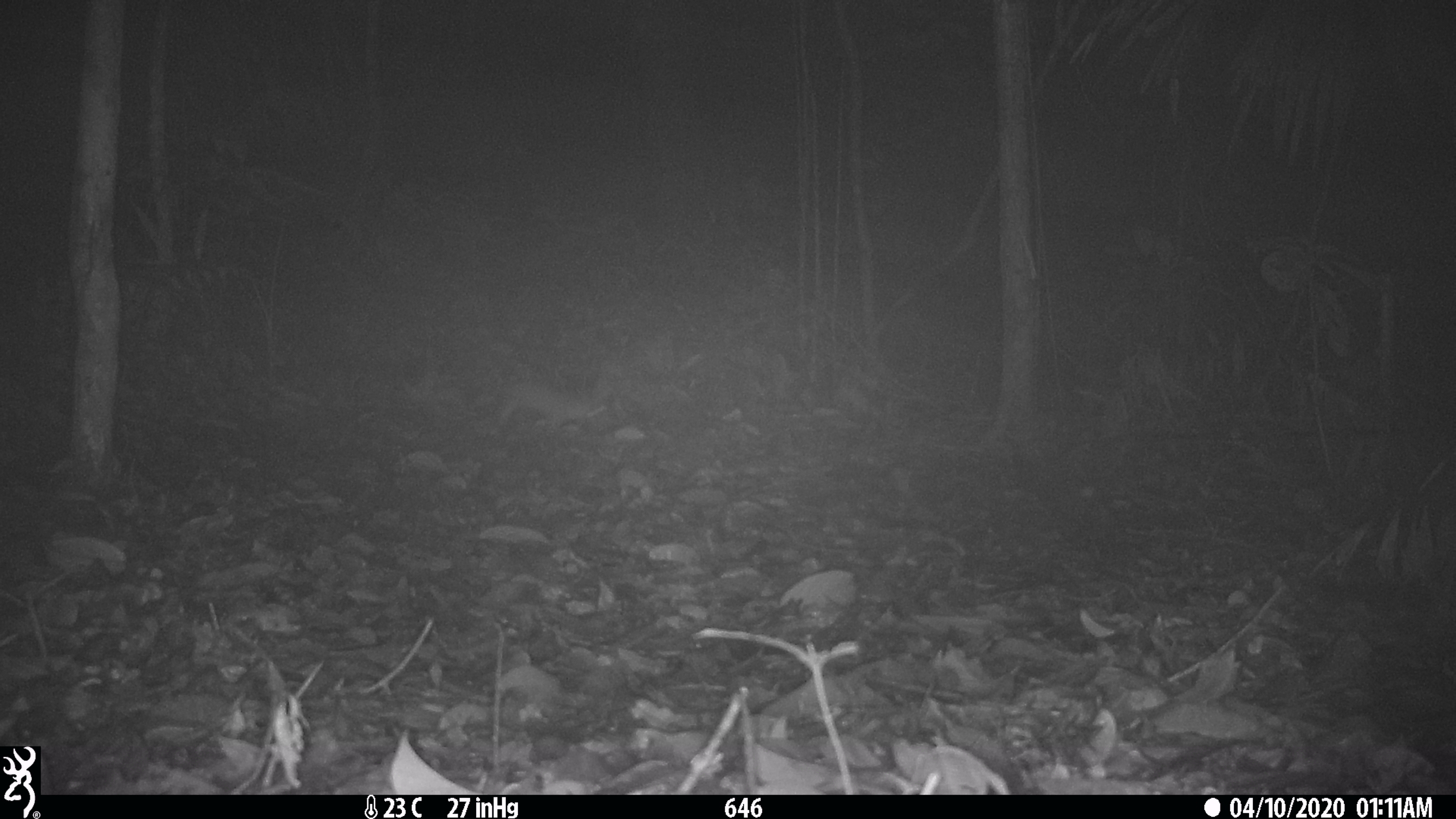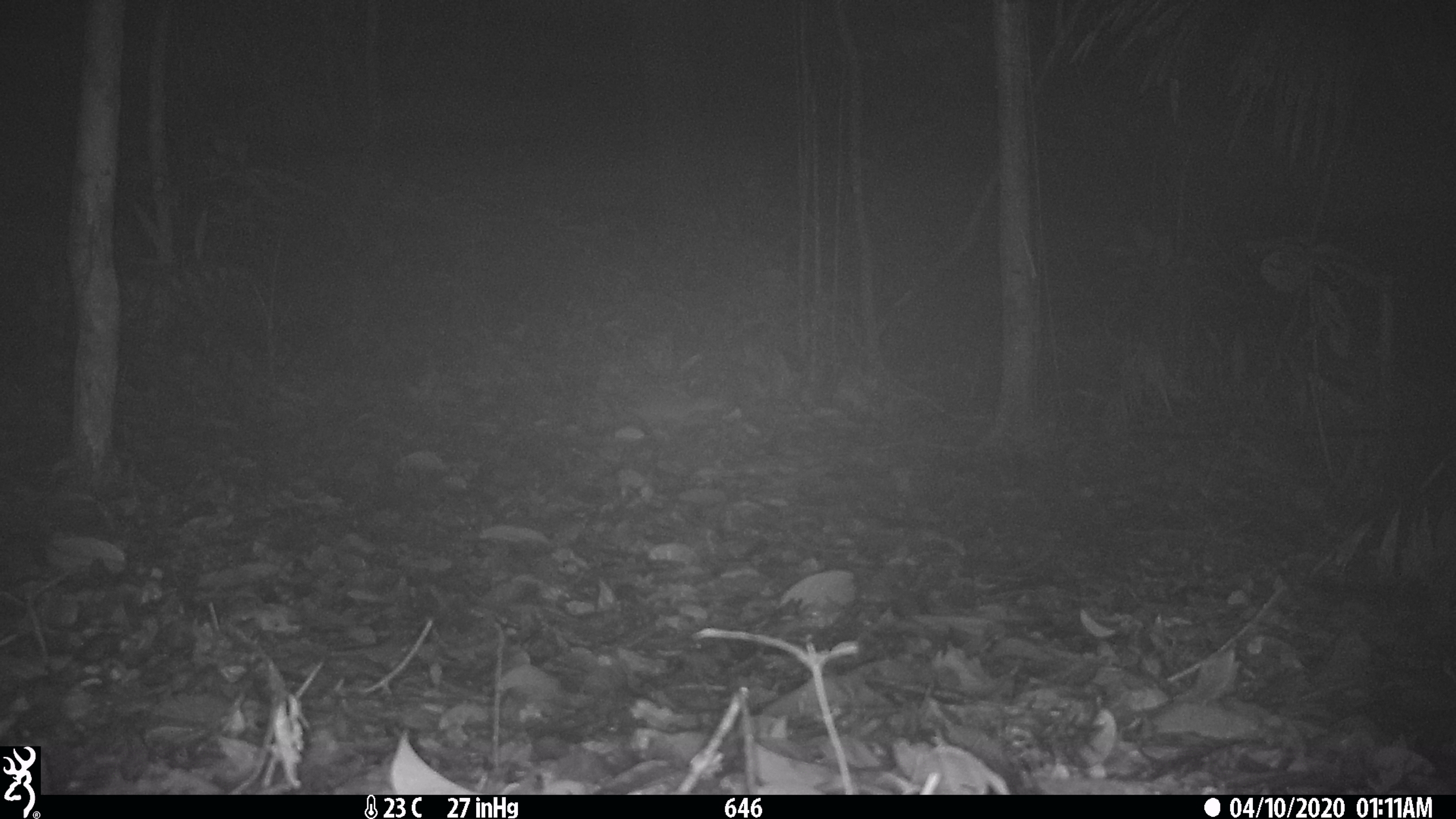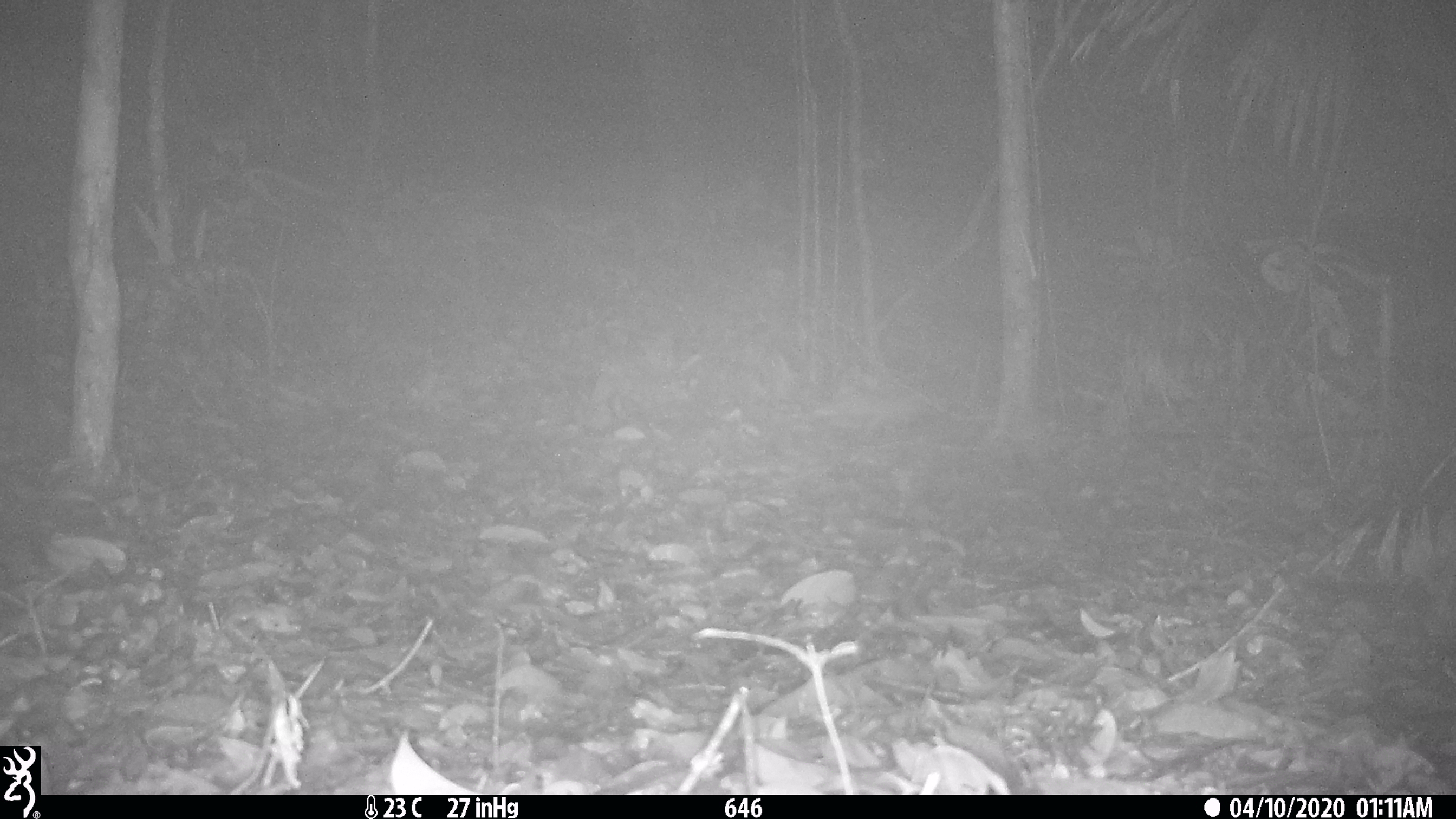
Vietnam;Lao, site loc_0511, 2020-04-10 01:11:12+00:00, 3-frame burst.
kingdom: Animalia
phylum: Chordata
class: Mammalia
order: Rodentia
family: Muridae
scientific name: Muridae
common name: old-world mice and rats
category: unidentified murid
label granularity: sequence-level